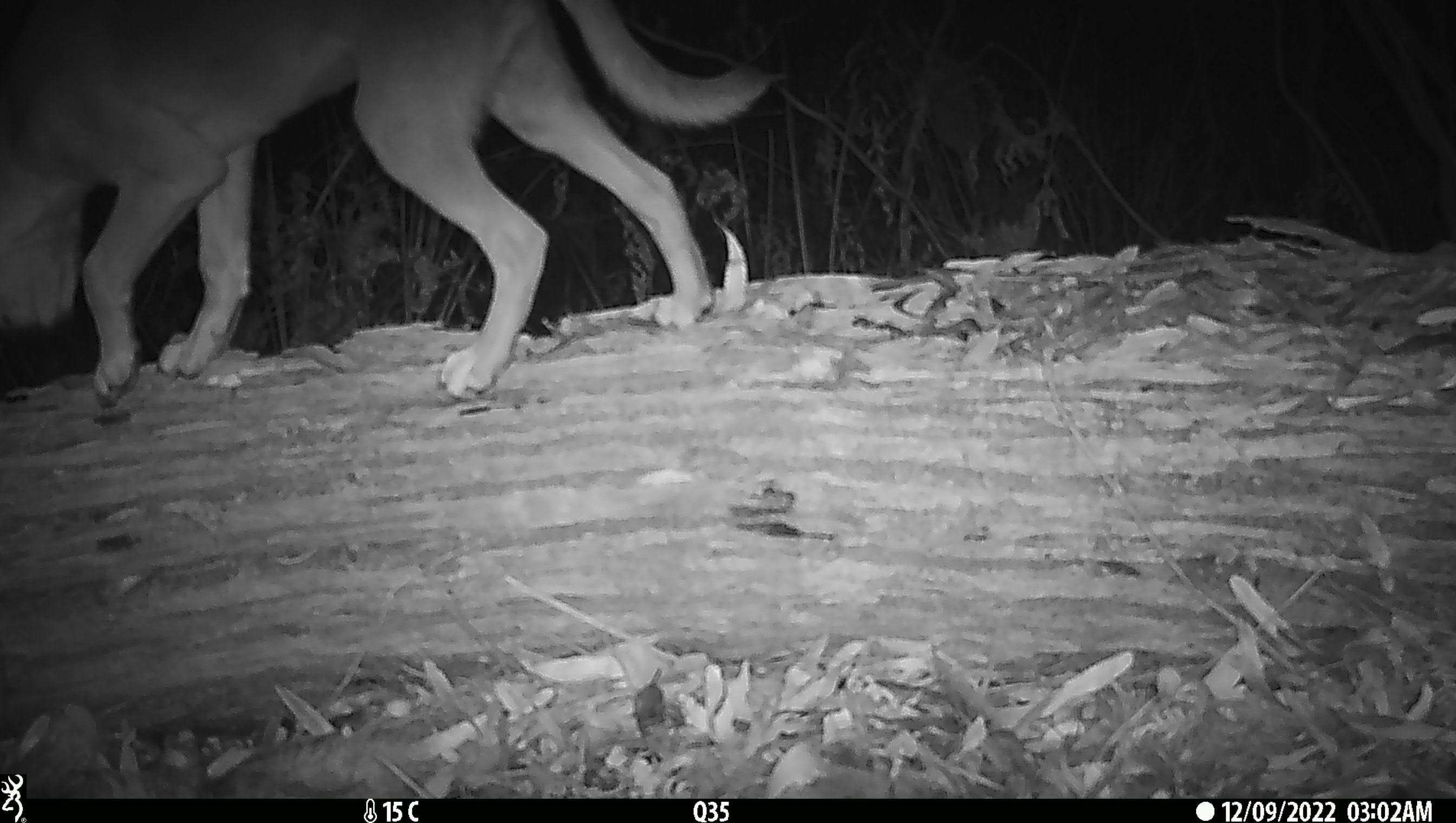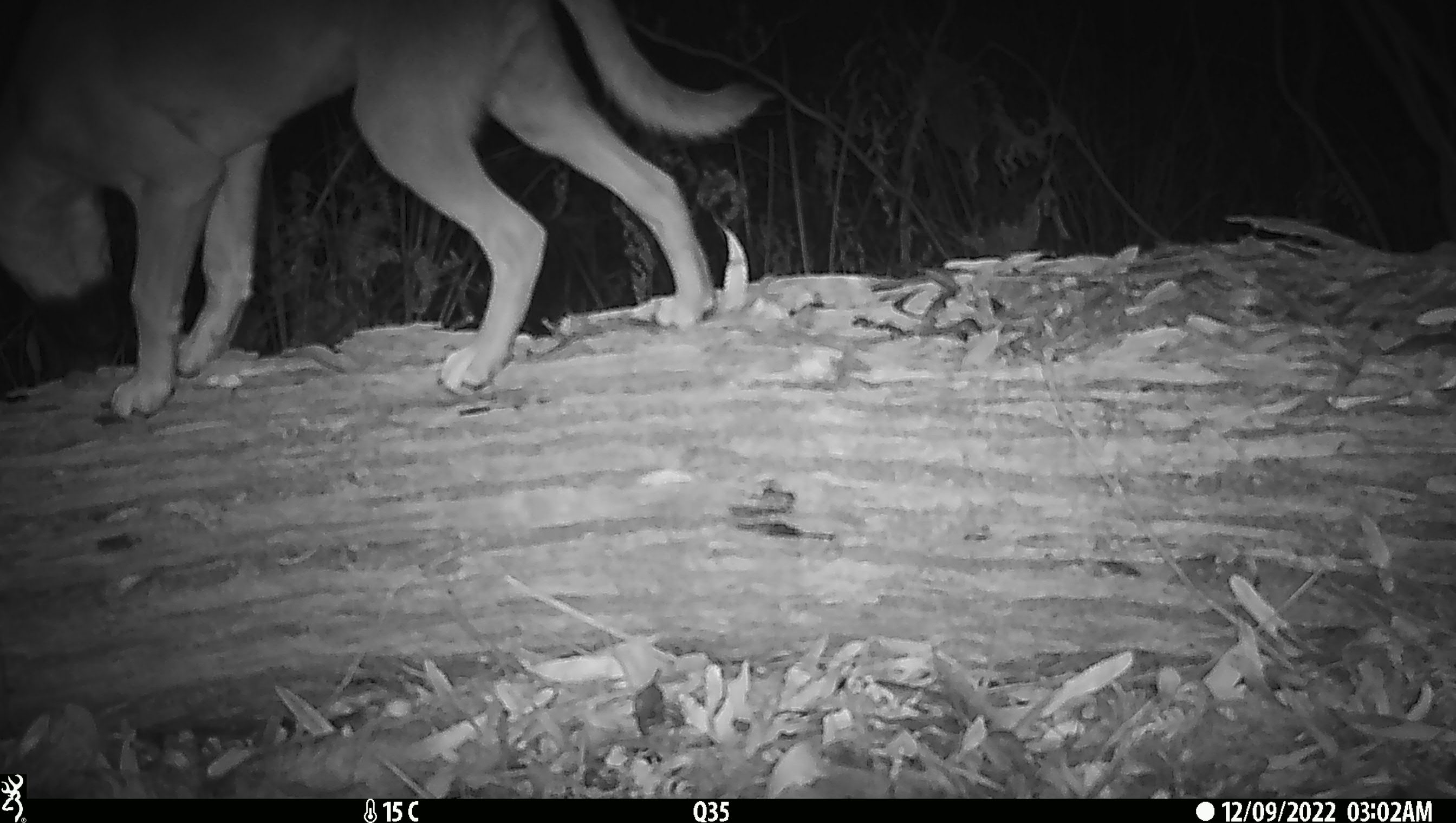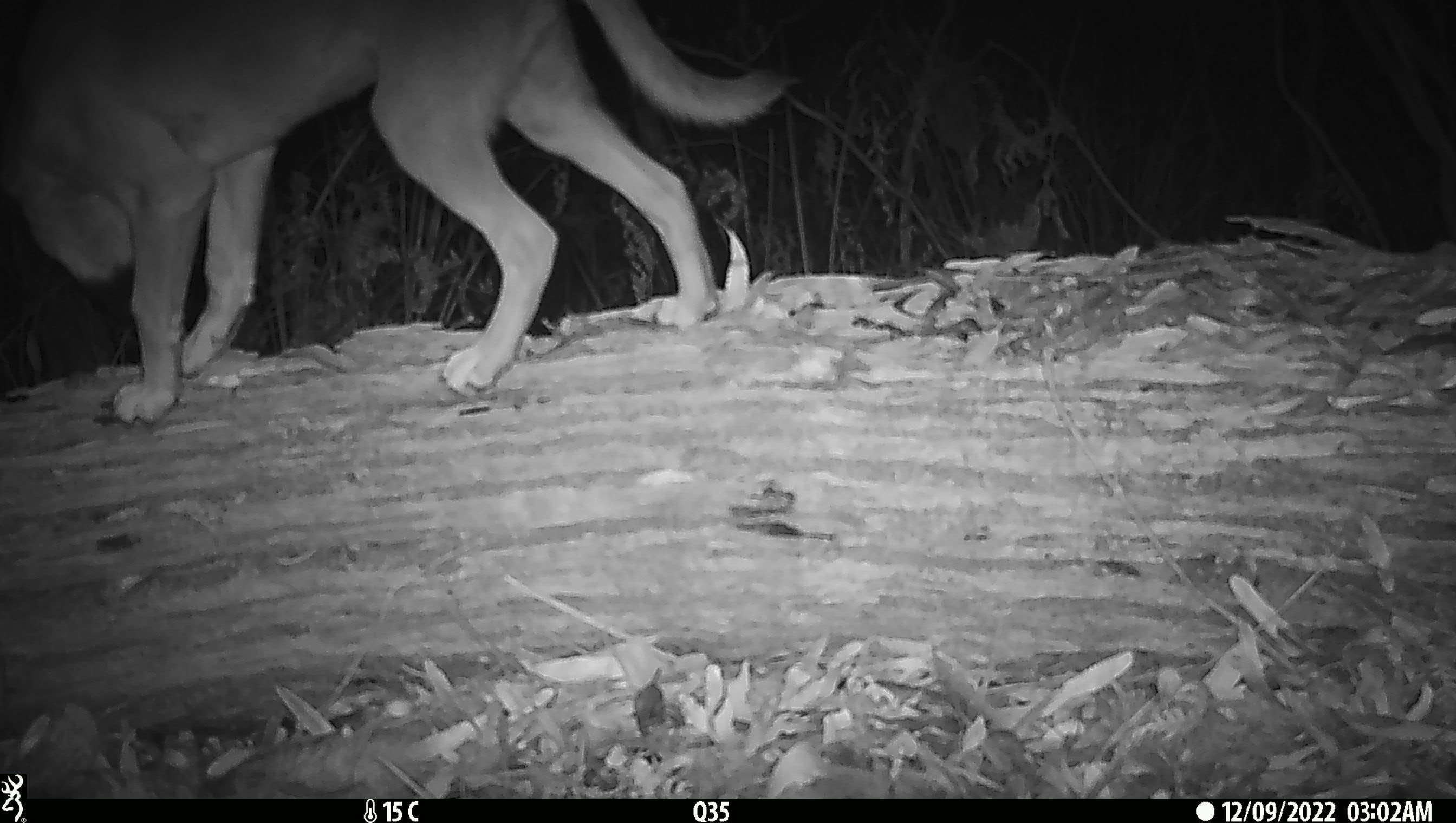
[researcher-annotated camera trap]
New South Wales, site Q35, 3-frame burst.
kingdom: Animalia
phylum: Chordata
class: Mammalia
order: Carnivora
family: Canidae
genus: Canis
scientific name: Canis familiaris dingo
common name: dingo